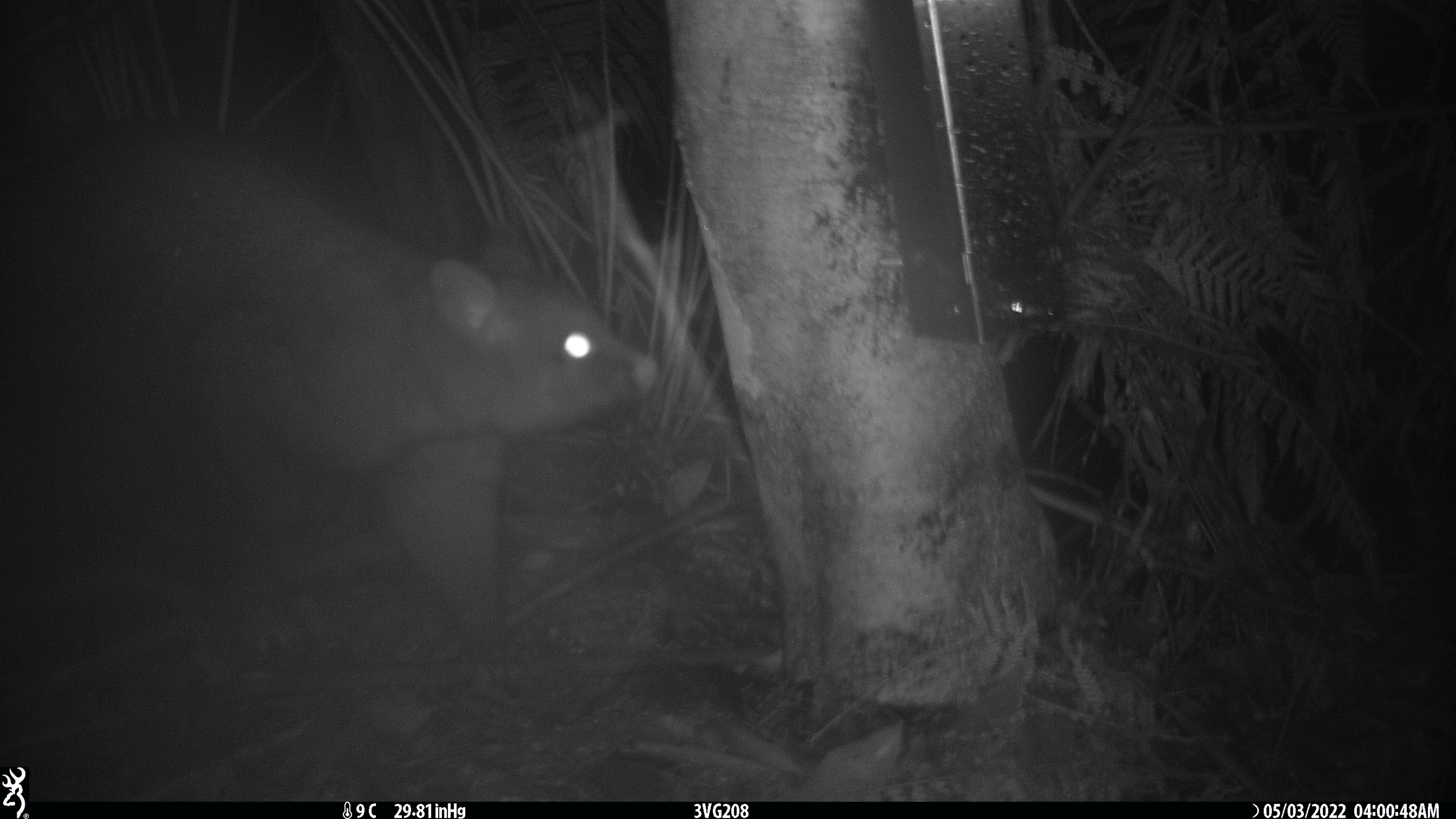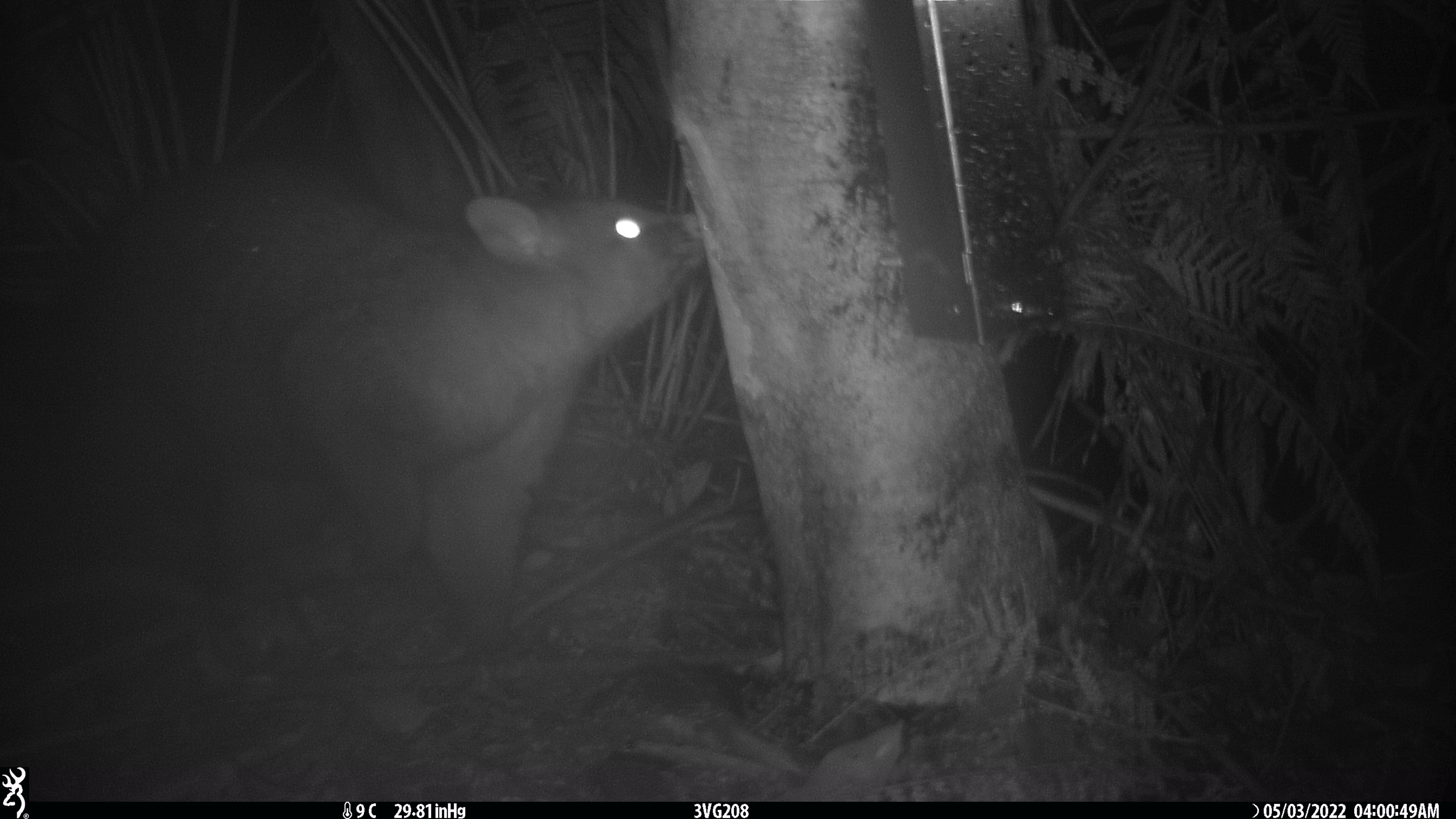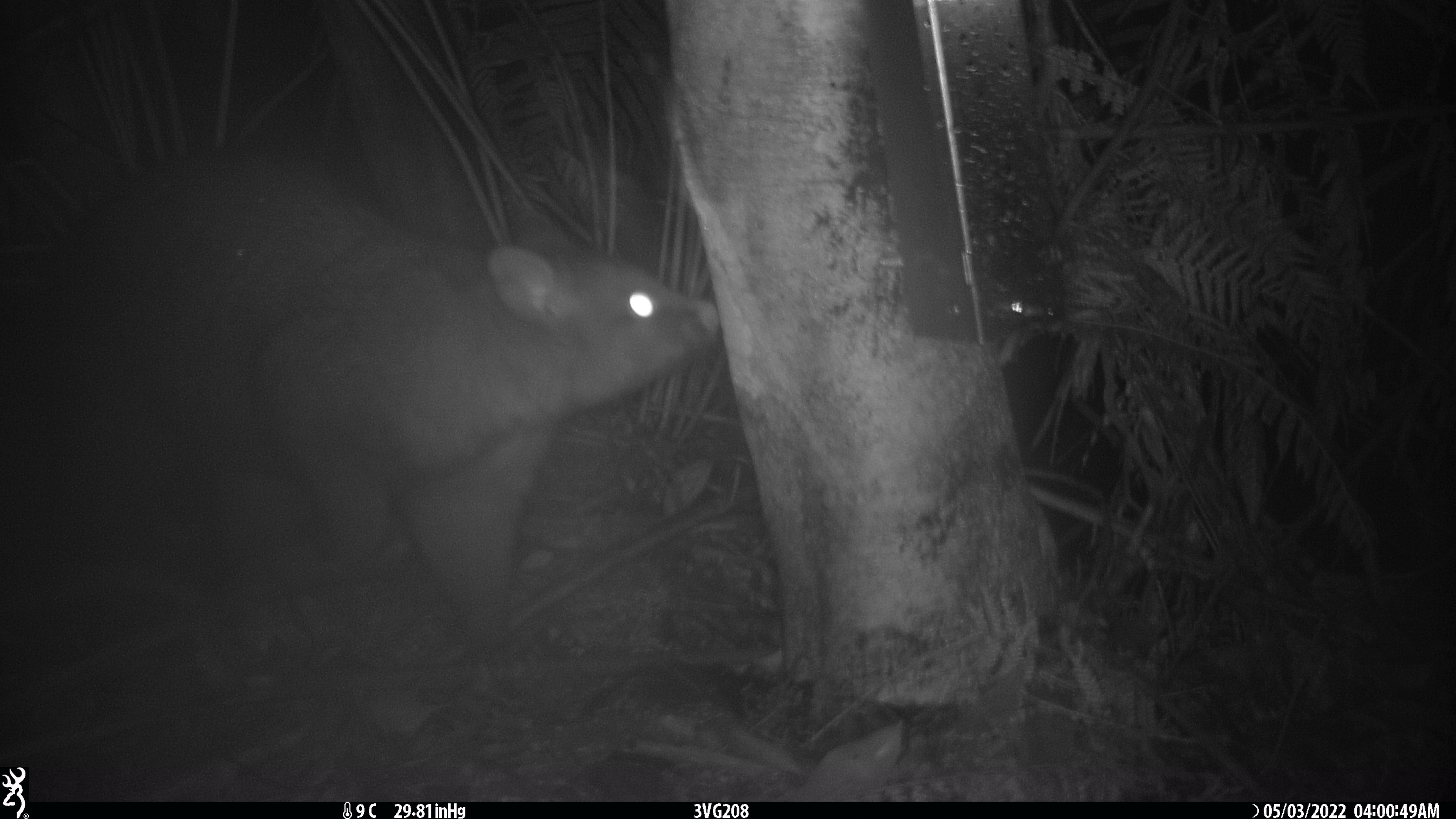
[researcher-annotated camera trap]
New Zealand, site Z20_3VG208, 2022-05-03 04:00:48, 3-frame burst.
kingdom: Animalia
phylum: Chordata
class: Mammalia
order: Diprotodontia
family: Phalangeridae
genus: Trichosurus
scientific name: Trichosurus vulpecula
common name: common brushtail possum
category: possum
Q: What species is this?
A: Possum (common brushtail possum) (Trichosurus vulpecula).